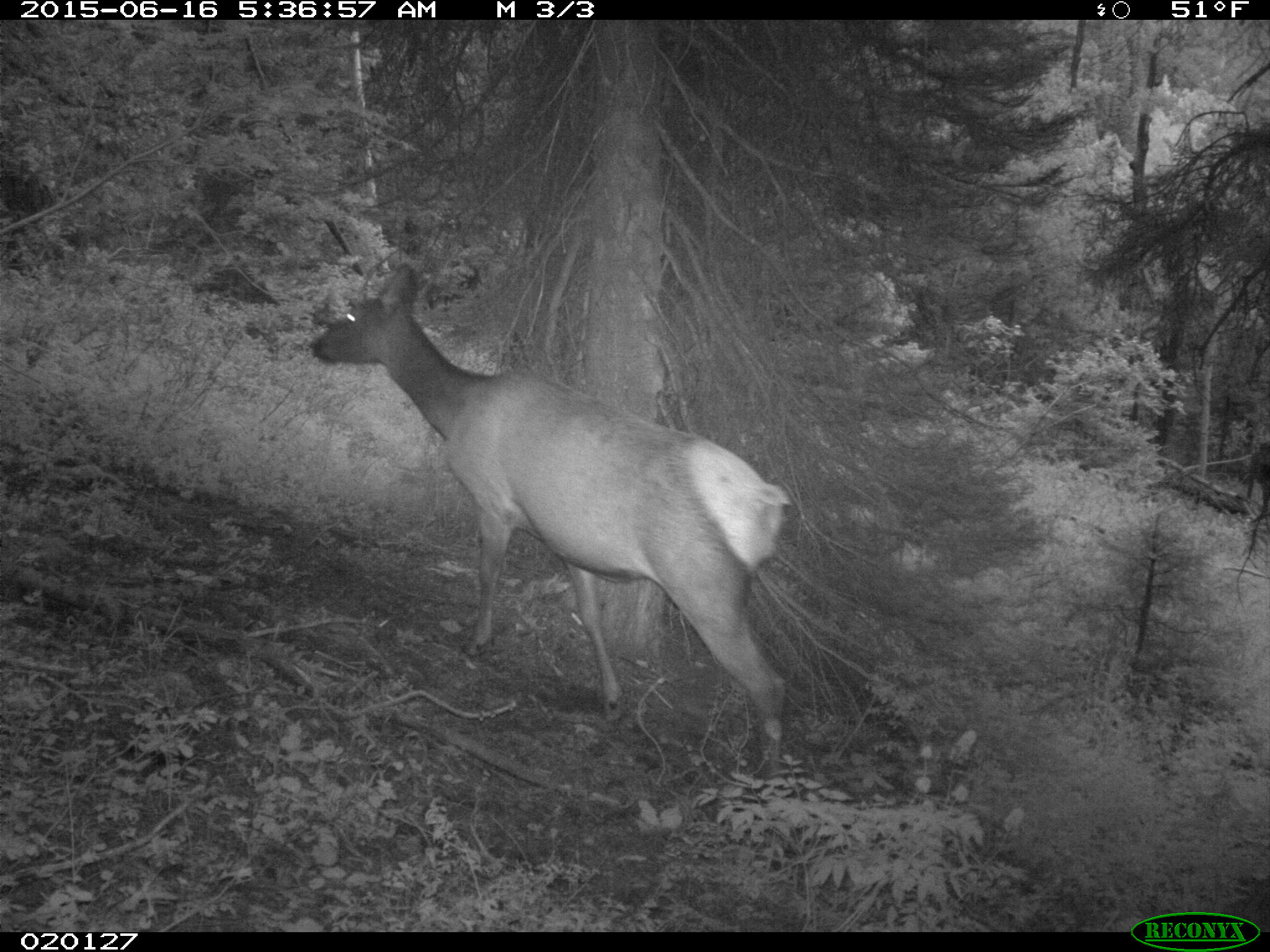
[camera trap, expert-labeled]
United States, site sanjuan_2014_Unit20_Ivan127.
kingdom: Animalia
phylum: Chordata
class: Mammalia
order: Artiodactyla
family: Cervidae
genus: Cervus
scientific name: Cervus elaphus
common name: red deer